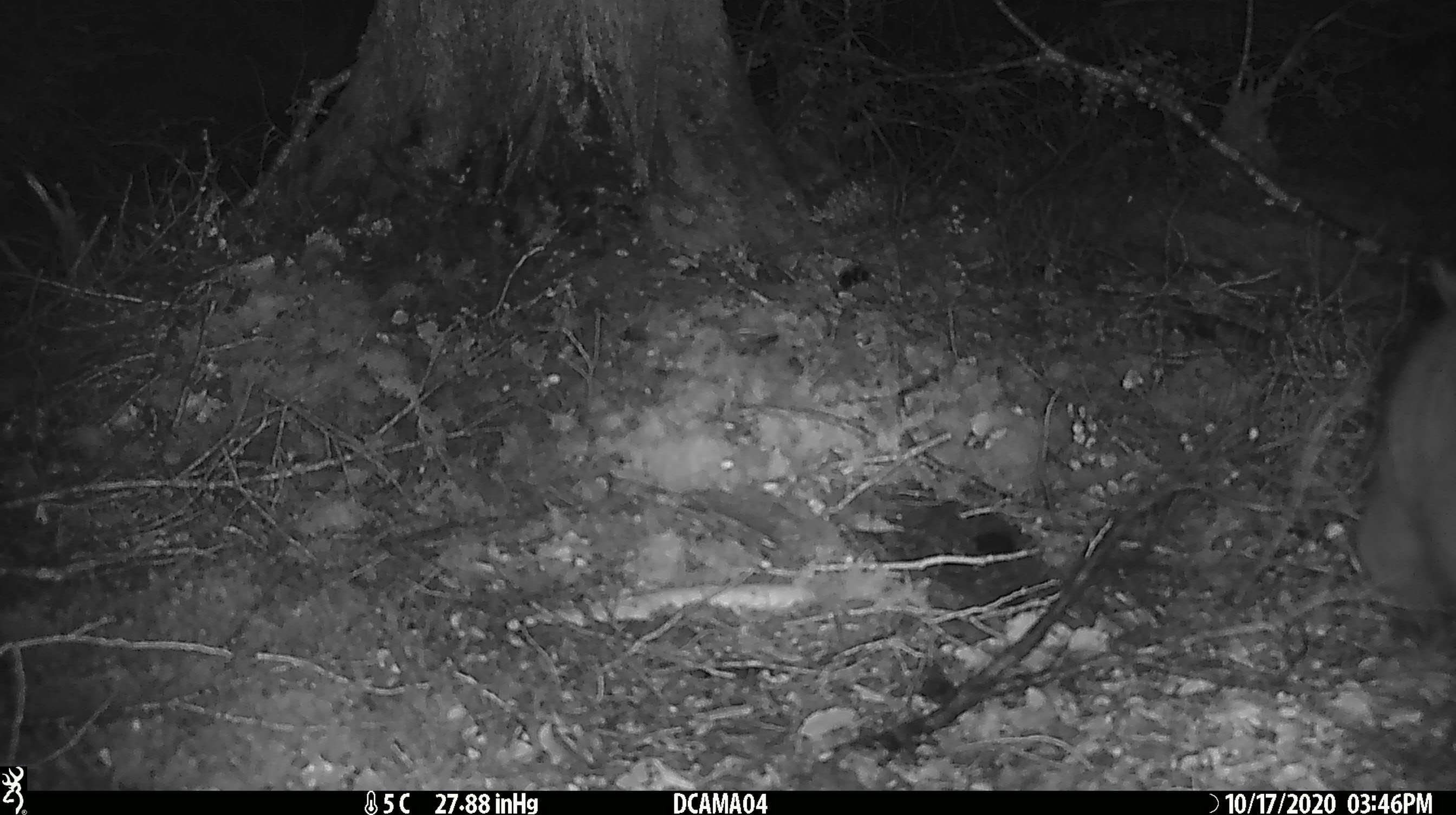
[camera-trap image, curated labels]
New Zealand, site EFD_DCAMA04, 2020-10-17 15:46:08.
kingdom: Animalia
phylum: Chordata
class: Mammalia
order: Diprotodontia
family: Phalangeridae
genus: Trichosurus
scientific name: Trichosurus vulpecula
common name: common brushtail possum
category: possum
Possum (common brushtail possum) (Trichosurus vulpecula).